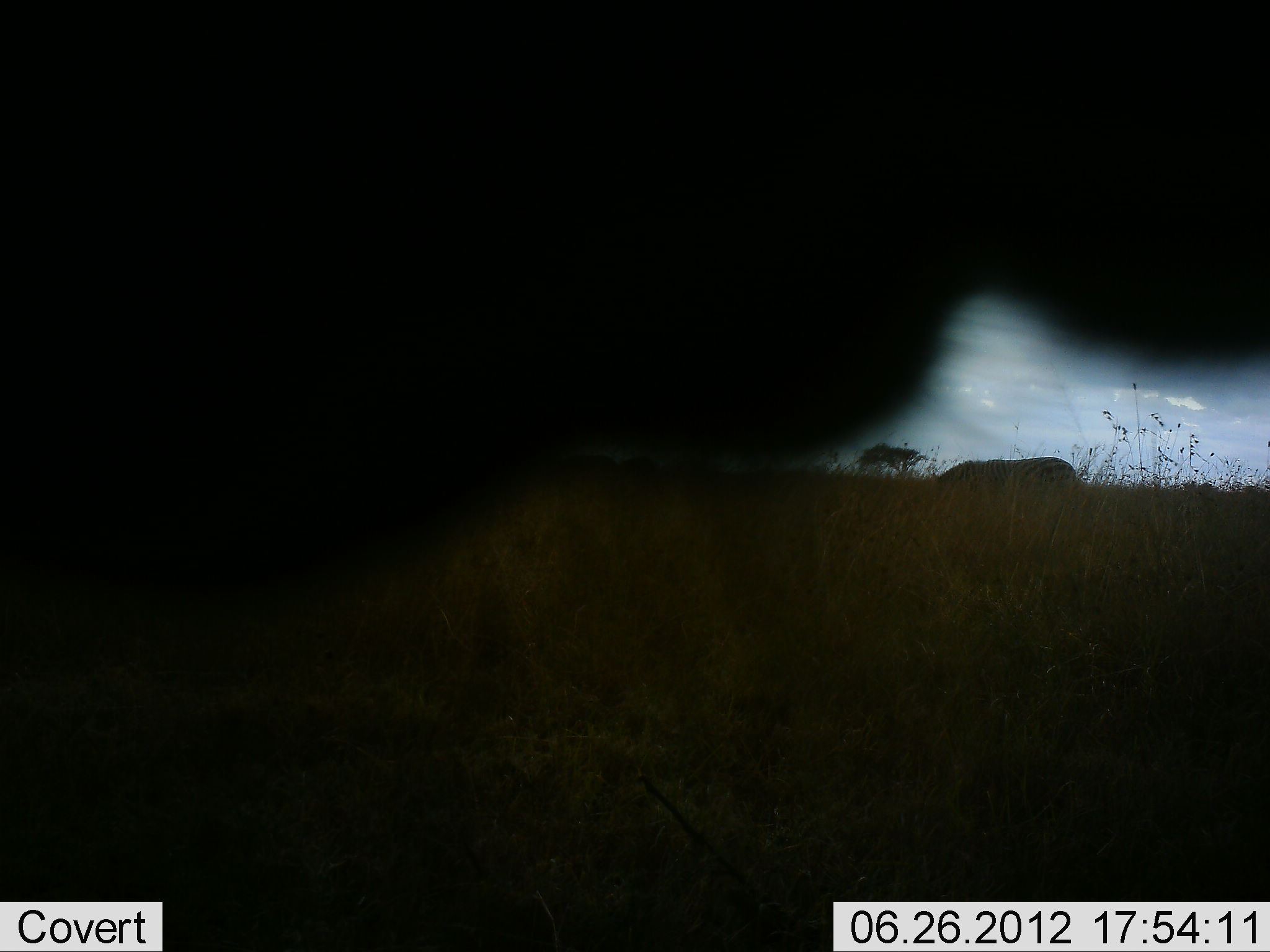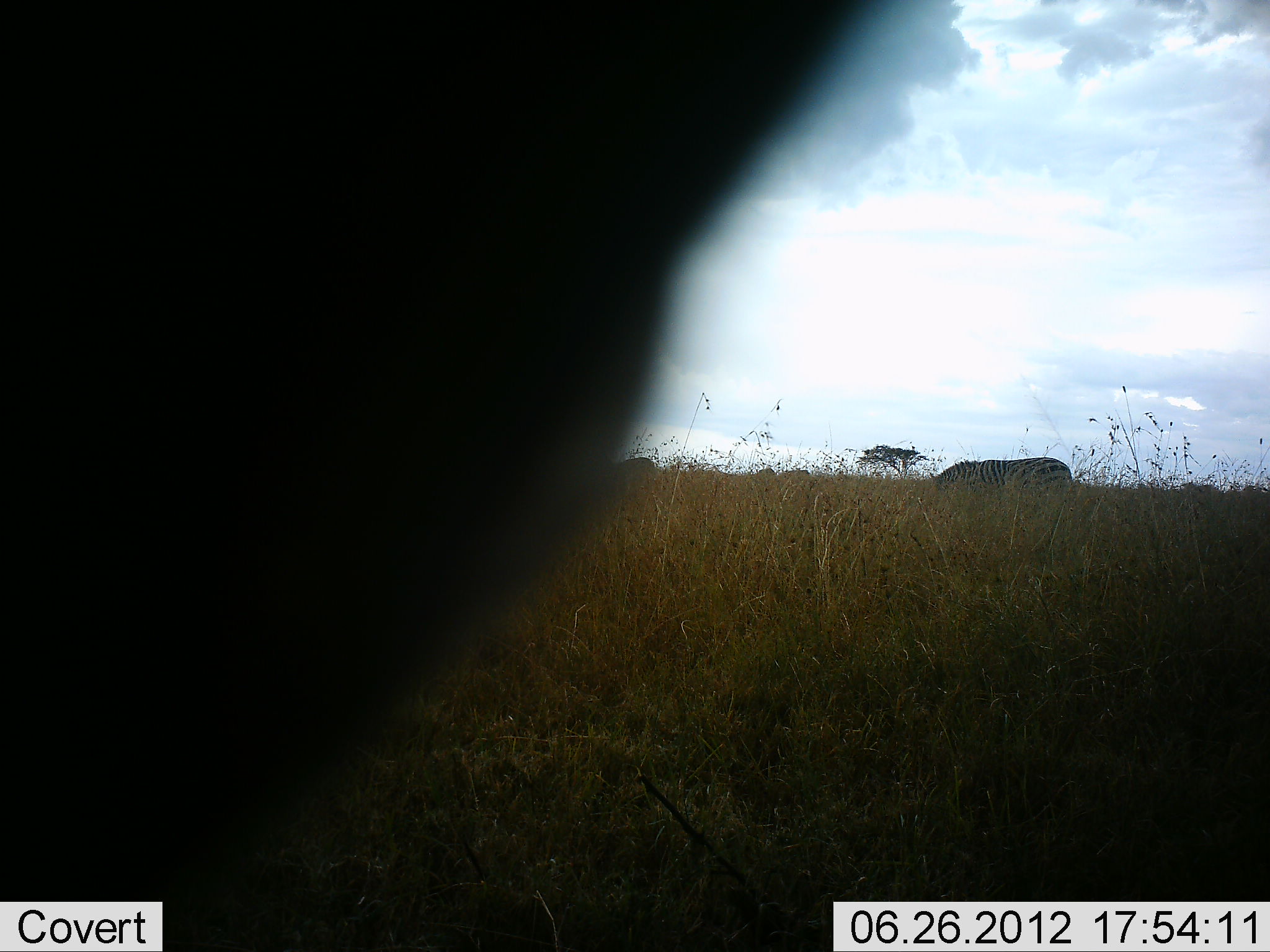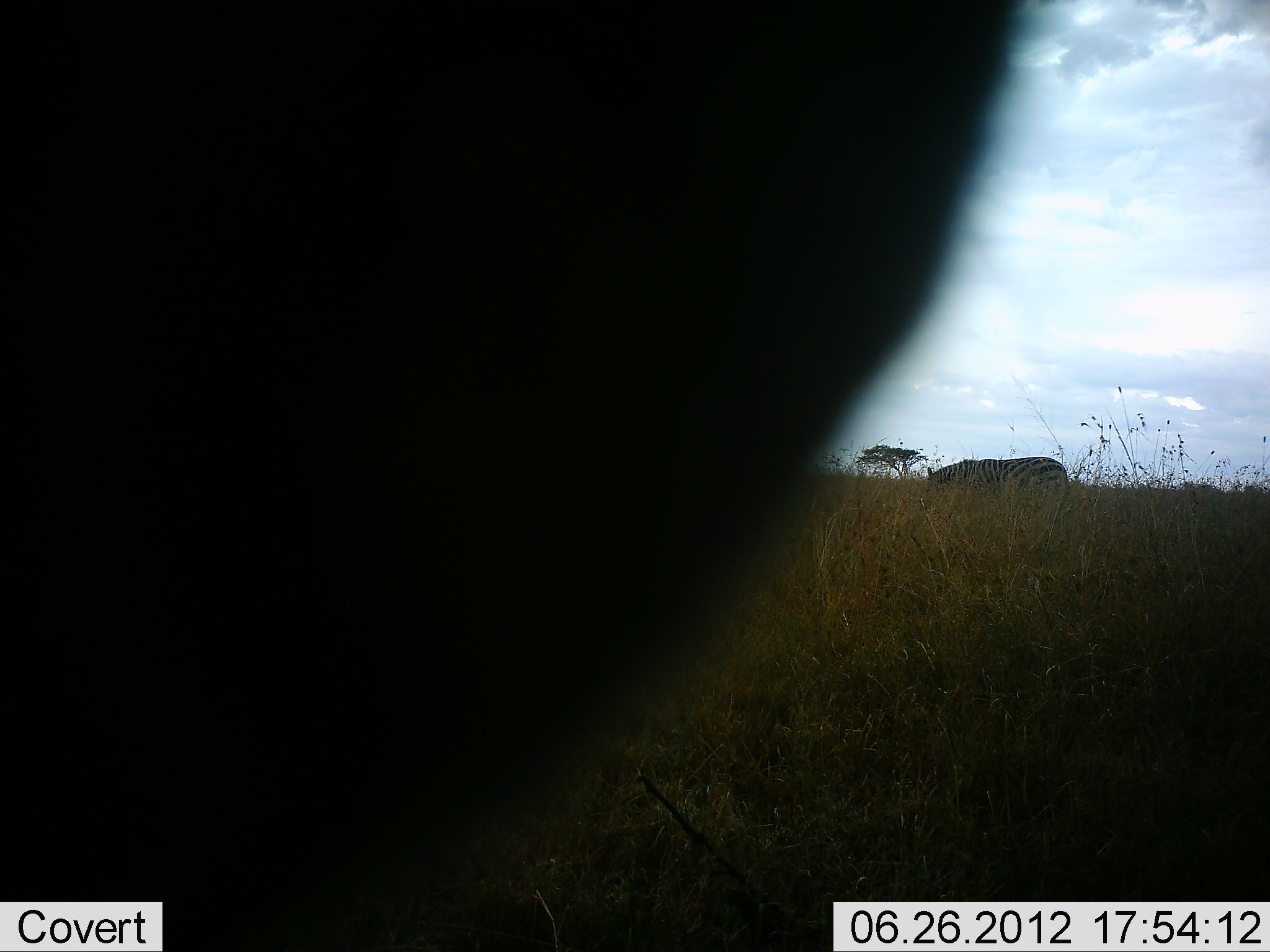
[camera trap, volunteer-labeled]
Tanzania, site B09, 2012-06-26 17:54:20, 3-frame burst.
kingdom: Animalia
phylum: Chordata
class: Mammalia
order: Perissodactyla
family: Equidae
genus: Equus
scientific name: Equus quagga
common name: plains zebra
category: zebra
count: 2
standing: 60%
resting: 0%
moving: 20%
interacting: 0%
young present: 0%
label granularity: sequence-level